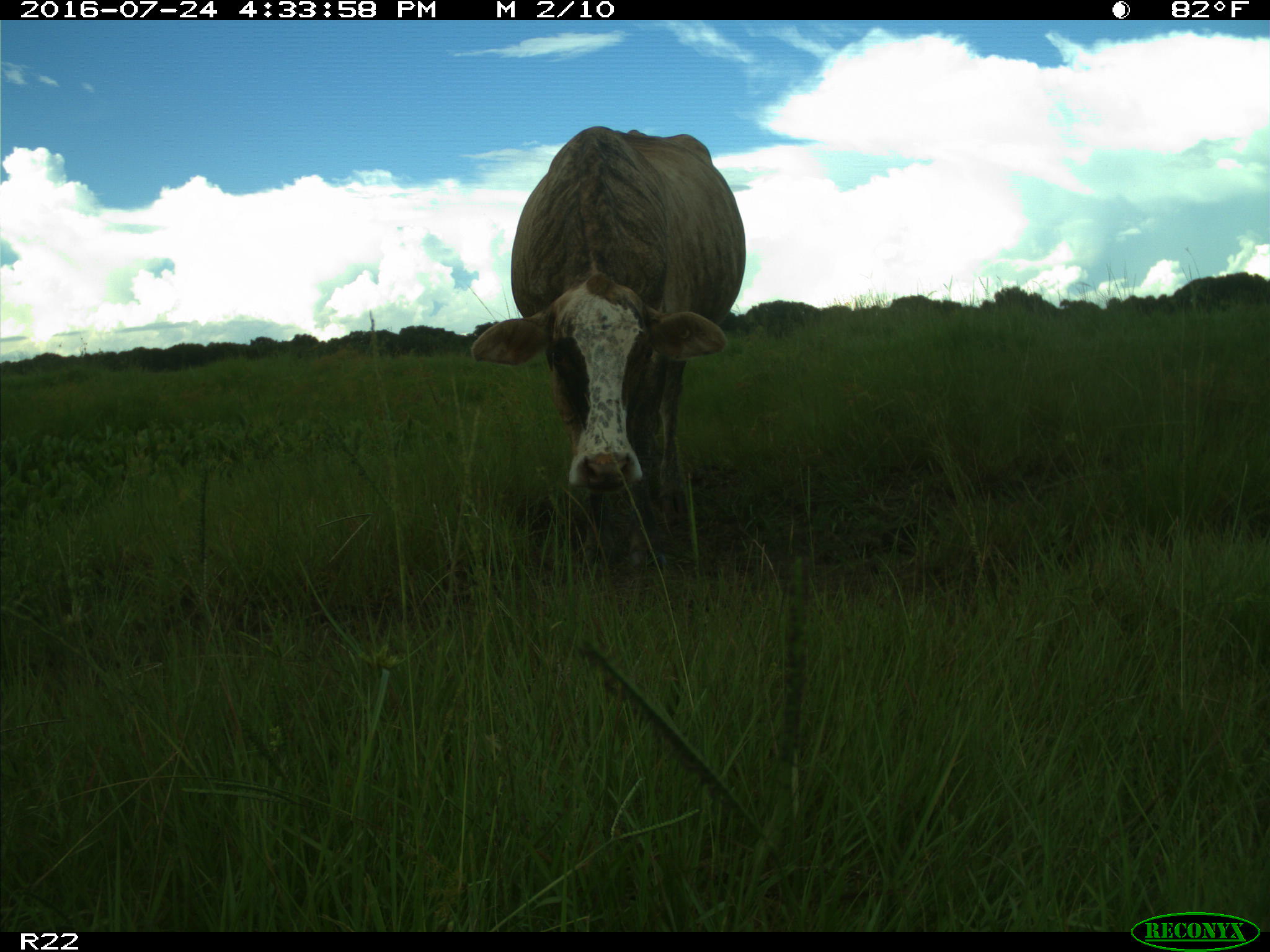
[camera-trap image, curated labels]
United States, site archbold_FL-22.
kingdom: Animalia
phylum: Chordata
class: Mammalia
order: Artiodactyla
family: Bovidae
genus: Bos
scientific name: Bos taurus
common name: domestic cow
Bos taurus (domestic cow).